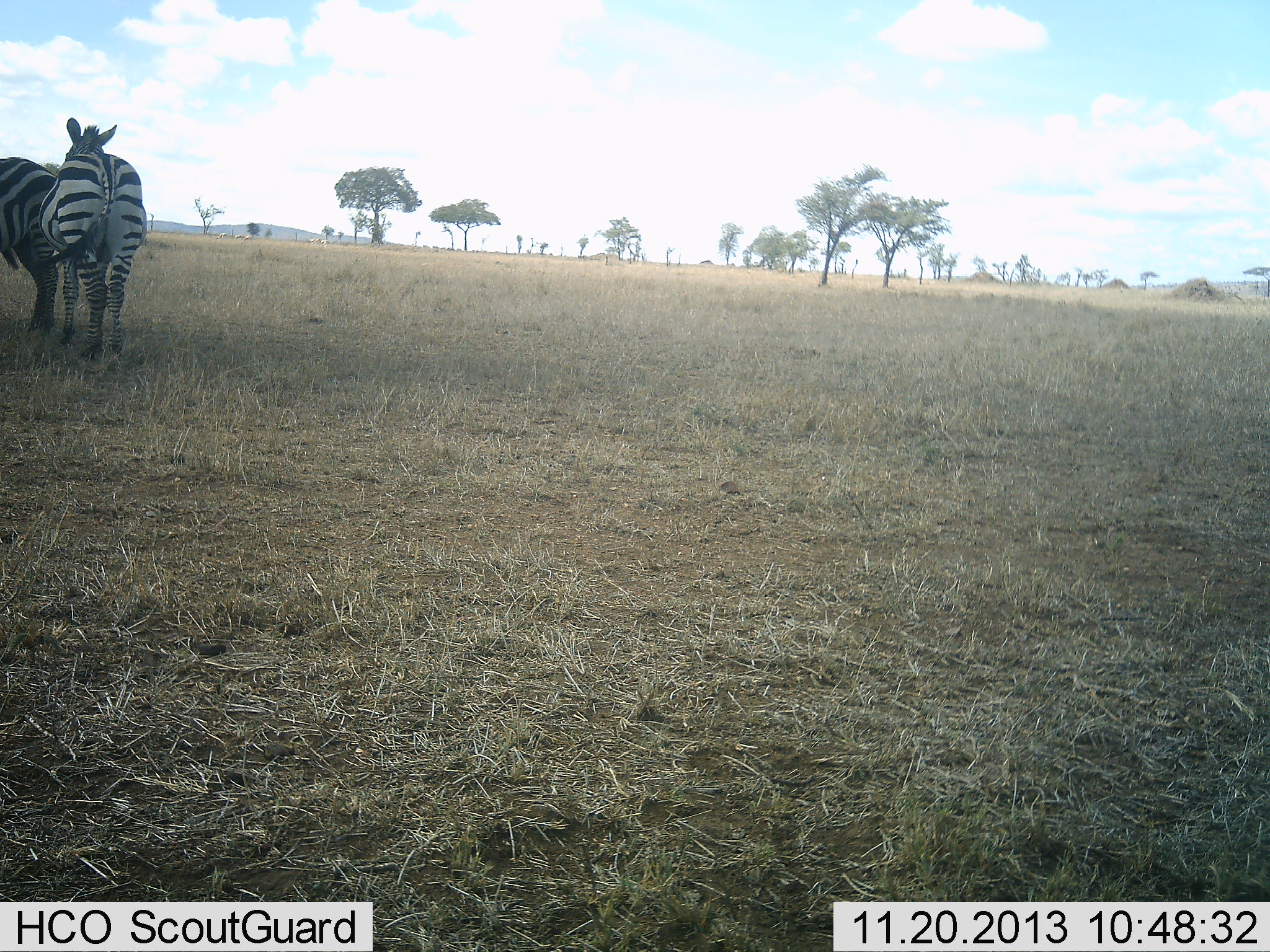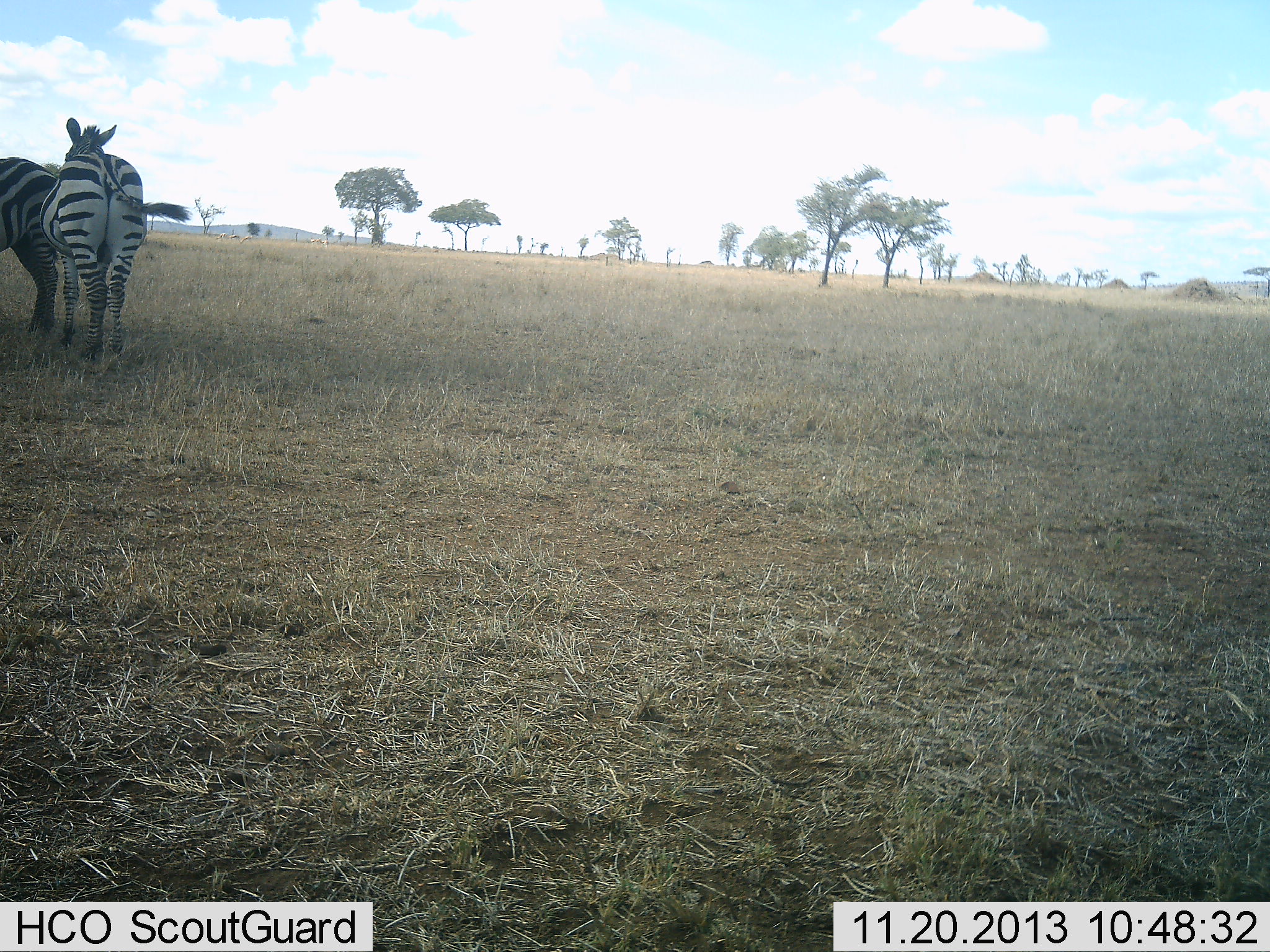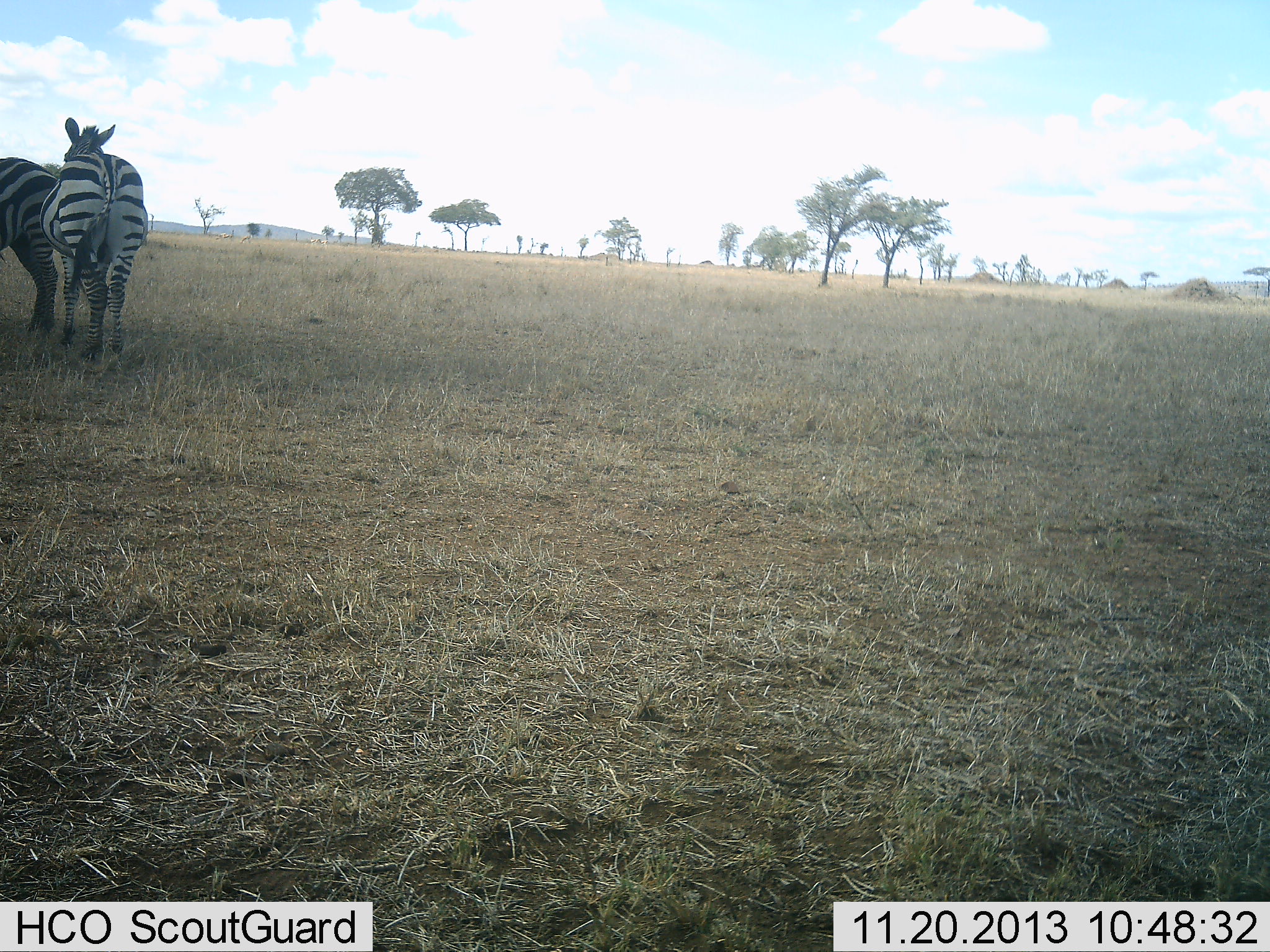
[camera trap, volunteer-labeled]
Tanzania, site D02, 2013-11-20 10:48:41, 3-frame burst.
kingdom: Animalia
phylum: Chordata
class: Mammalia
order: Perissodactyla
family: Equidae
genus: Equus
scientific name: Equus quagga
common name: plains zebra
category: zebra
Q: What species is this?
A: Zebra (plains zebra) (Equus quagga).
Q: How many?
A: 2.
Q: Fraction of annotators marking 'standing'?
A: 81%.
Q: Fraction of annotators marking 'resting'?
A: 0%.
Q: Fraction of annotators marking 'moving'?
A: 12%.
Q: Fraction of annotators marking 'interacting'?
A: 10%.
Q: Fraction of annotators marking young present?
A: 0%.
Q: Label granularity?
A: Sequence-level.